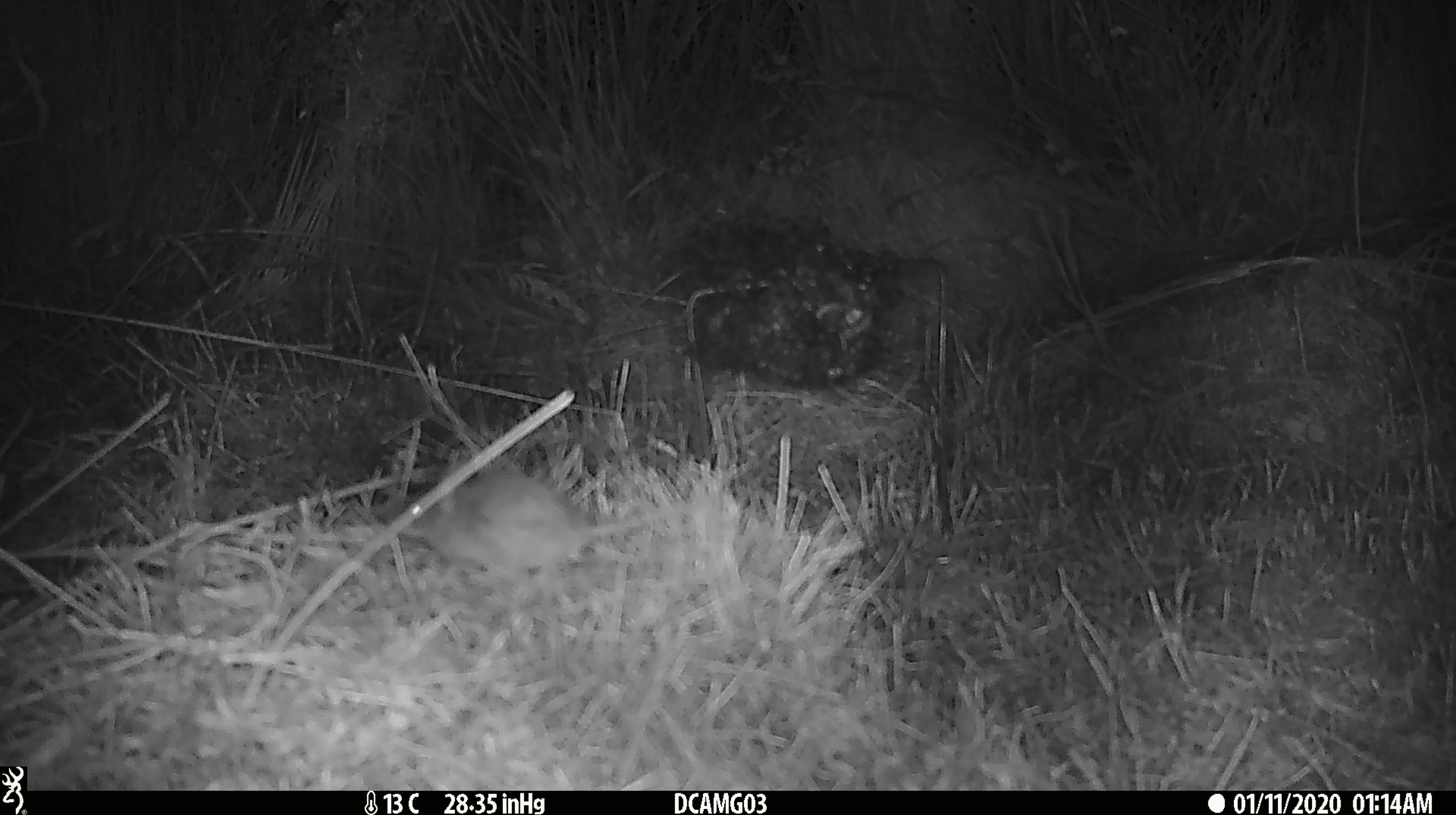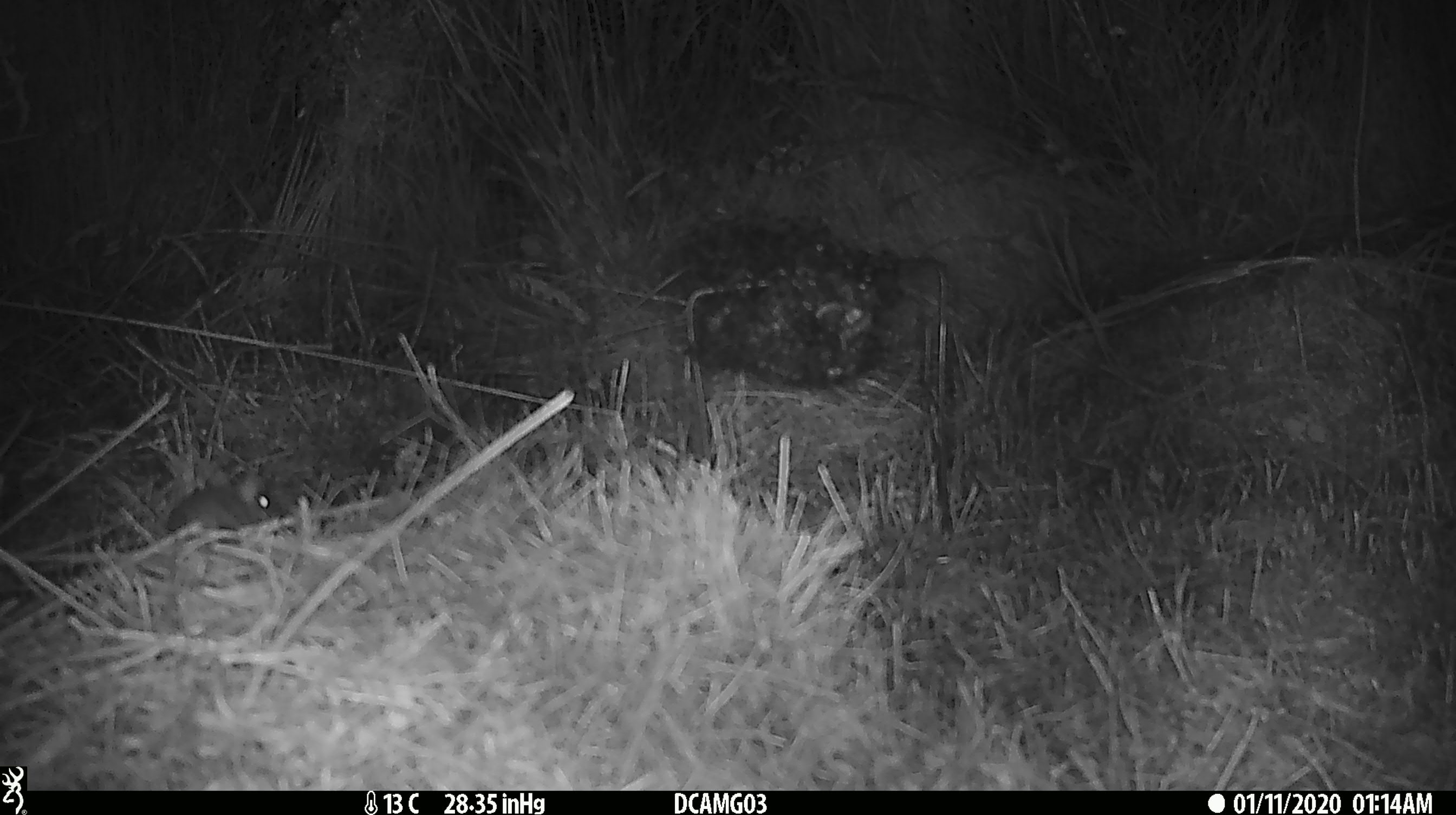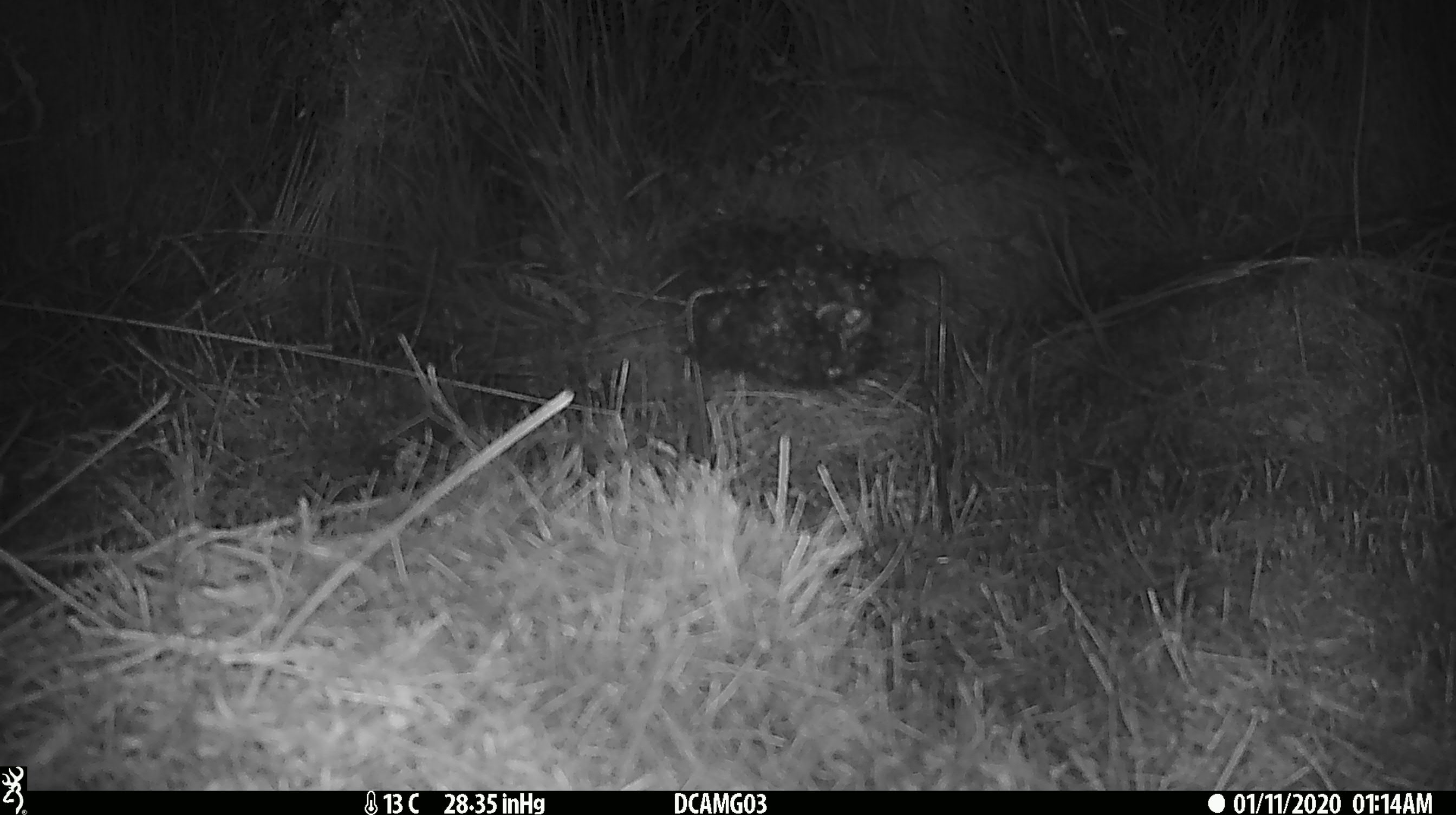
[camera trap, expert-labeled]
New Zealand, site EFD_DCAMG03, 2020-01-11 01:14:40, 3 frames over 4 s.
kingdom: Animalia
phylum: Chordata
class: Mammalia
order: Rodentia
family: Muridae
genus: Mus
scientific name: Mus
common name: mouse